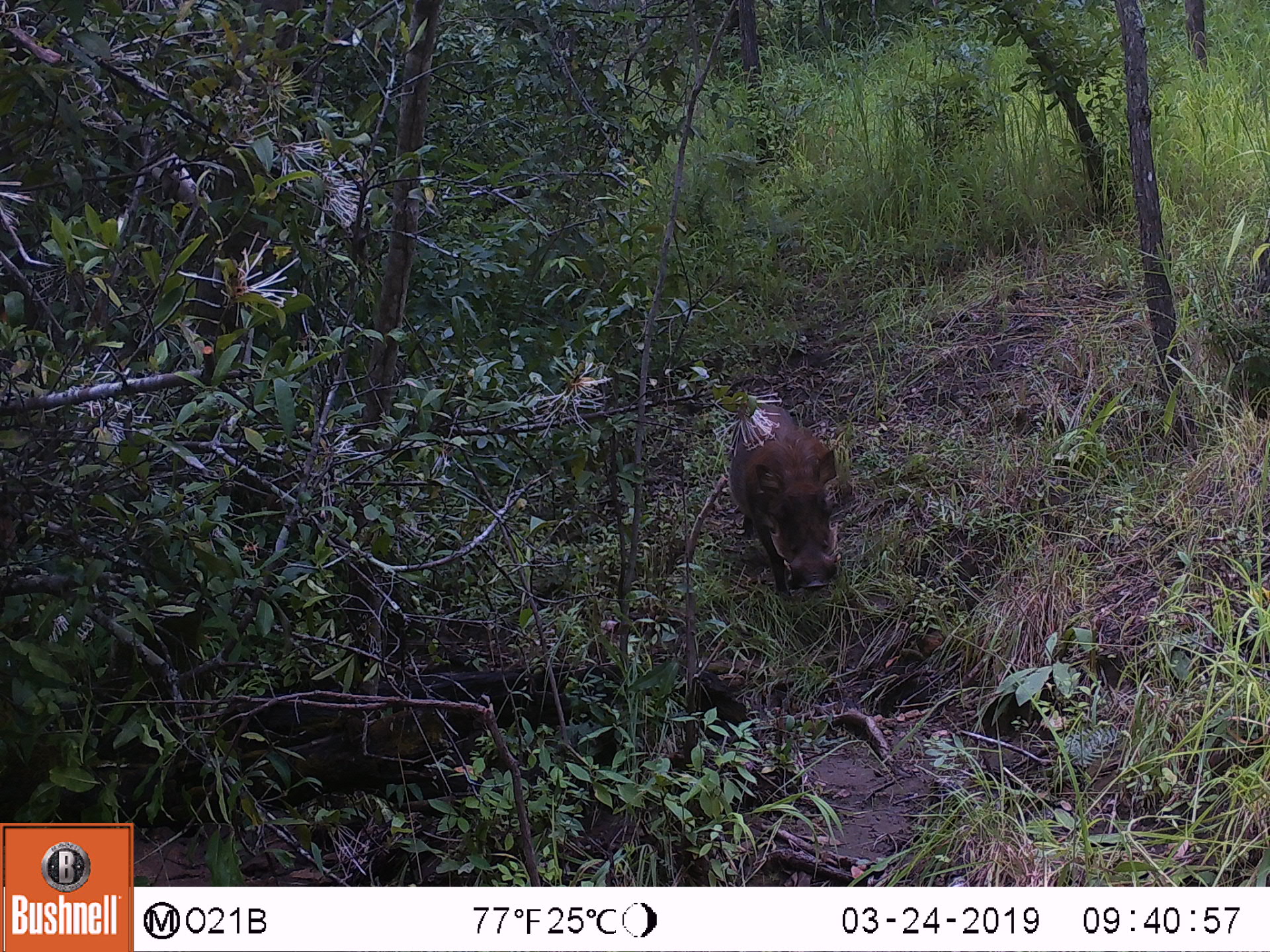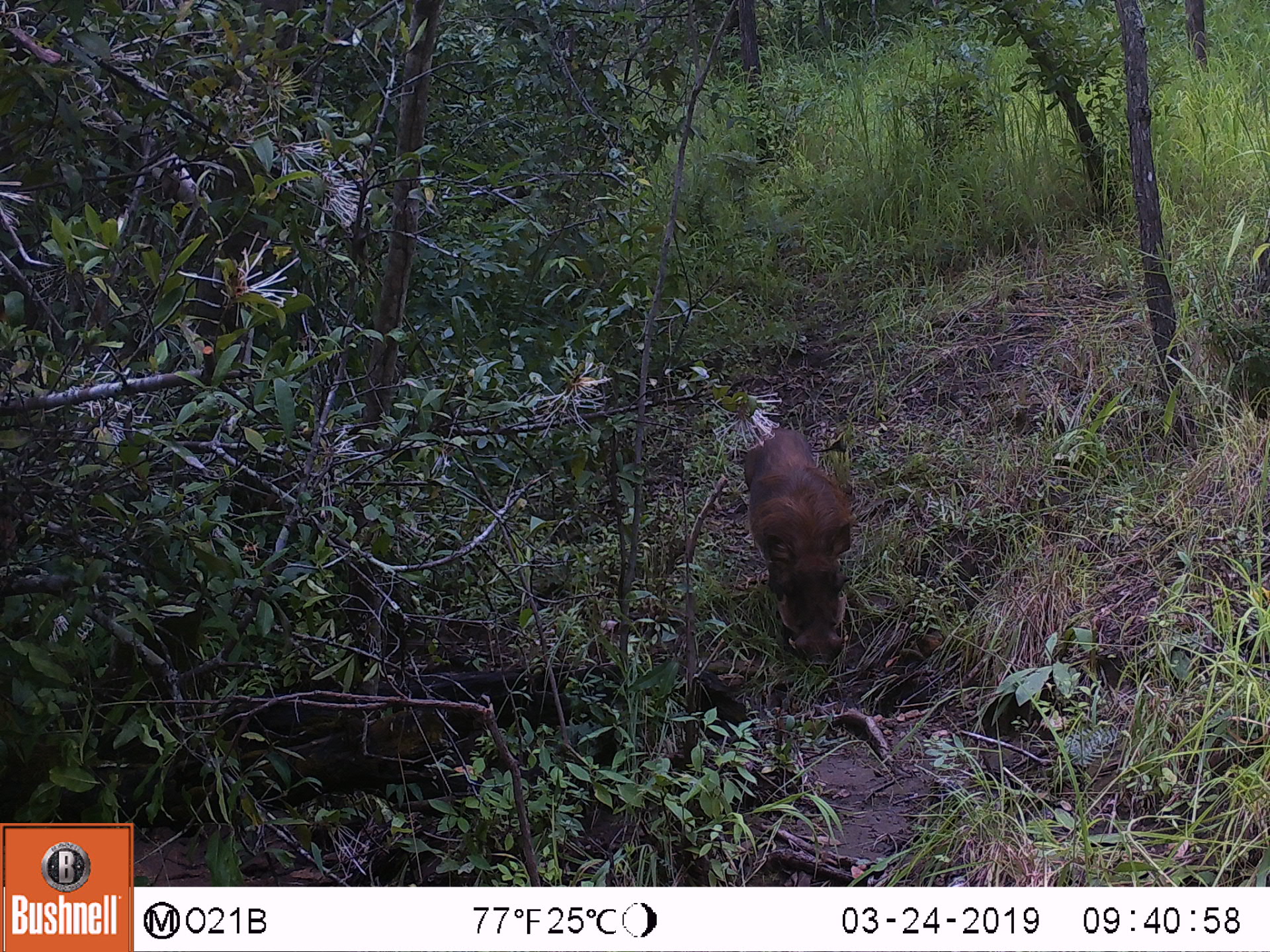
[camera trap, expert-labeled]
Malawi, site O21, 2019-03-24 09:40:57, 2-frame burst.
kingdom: Animalia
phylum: Chordata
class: Mammalia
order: Artiodactyla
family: Suidae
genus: Potamochoerus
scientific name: Potamochoerus larvatus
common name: bushpig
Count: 1.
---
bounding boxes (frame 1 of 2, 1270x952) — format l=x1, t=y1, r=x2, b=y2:
bushpig: l=711, t=392, r=868, b=602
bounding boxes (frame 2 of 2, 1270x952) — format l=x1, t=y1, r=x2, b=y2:
bushpig: l=730, t=415, r=868, b=670